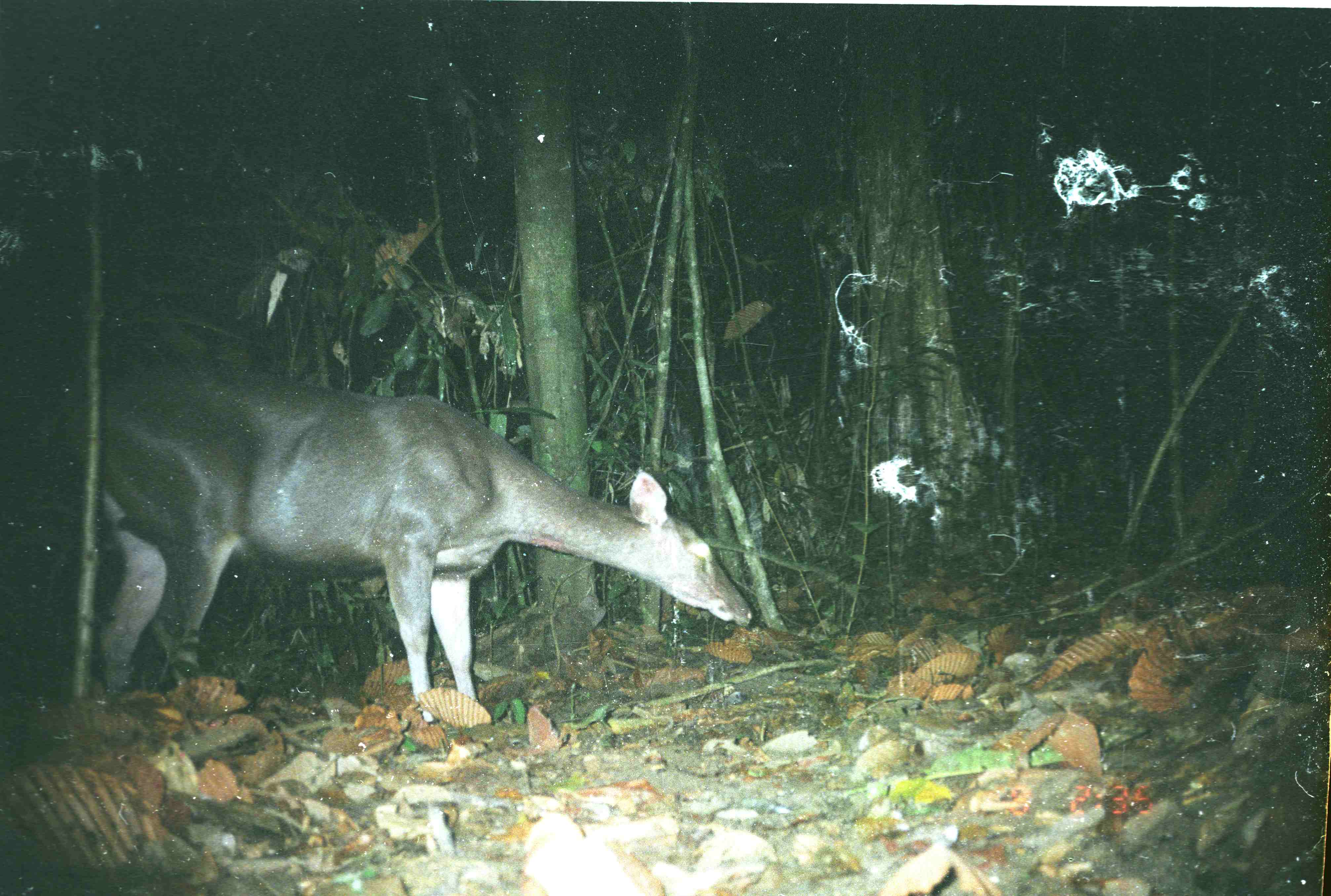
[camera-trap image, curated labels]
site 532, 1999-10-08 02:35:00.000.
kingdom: Animalia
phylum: Chordata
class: Mammalia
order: Artiodactyla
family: Cervidae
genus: Rusa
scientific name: Rusa unicolor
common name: sambar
Rusa unicolor (sambar), count 1.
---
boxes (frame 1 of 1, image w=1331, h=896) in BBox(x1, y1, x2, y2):
rusa unicolor: BBox(92, 363, 753, 725)